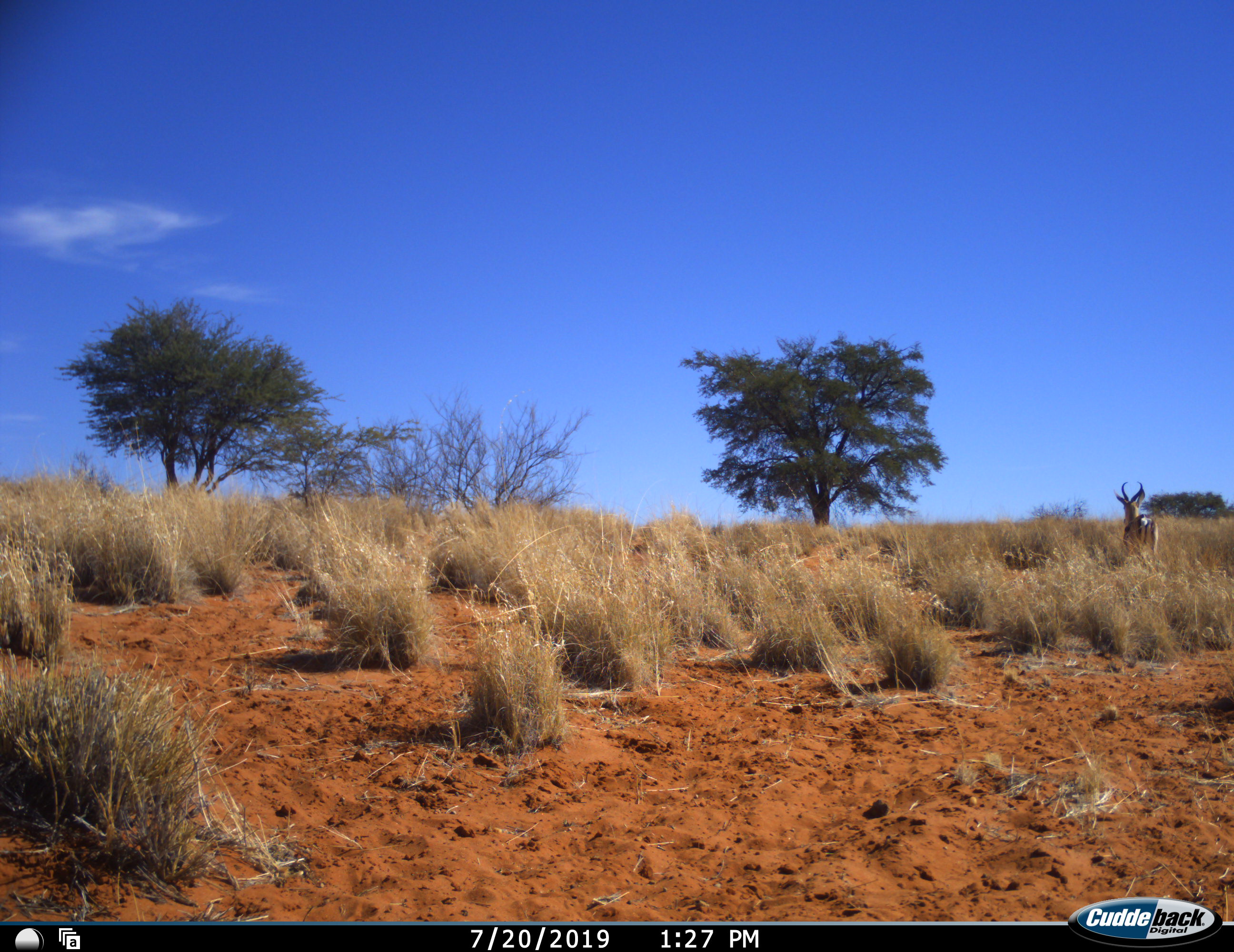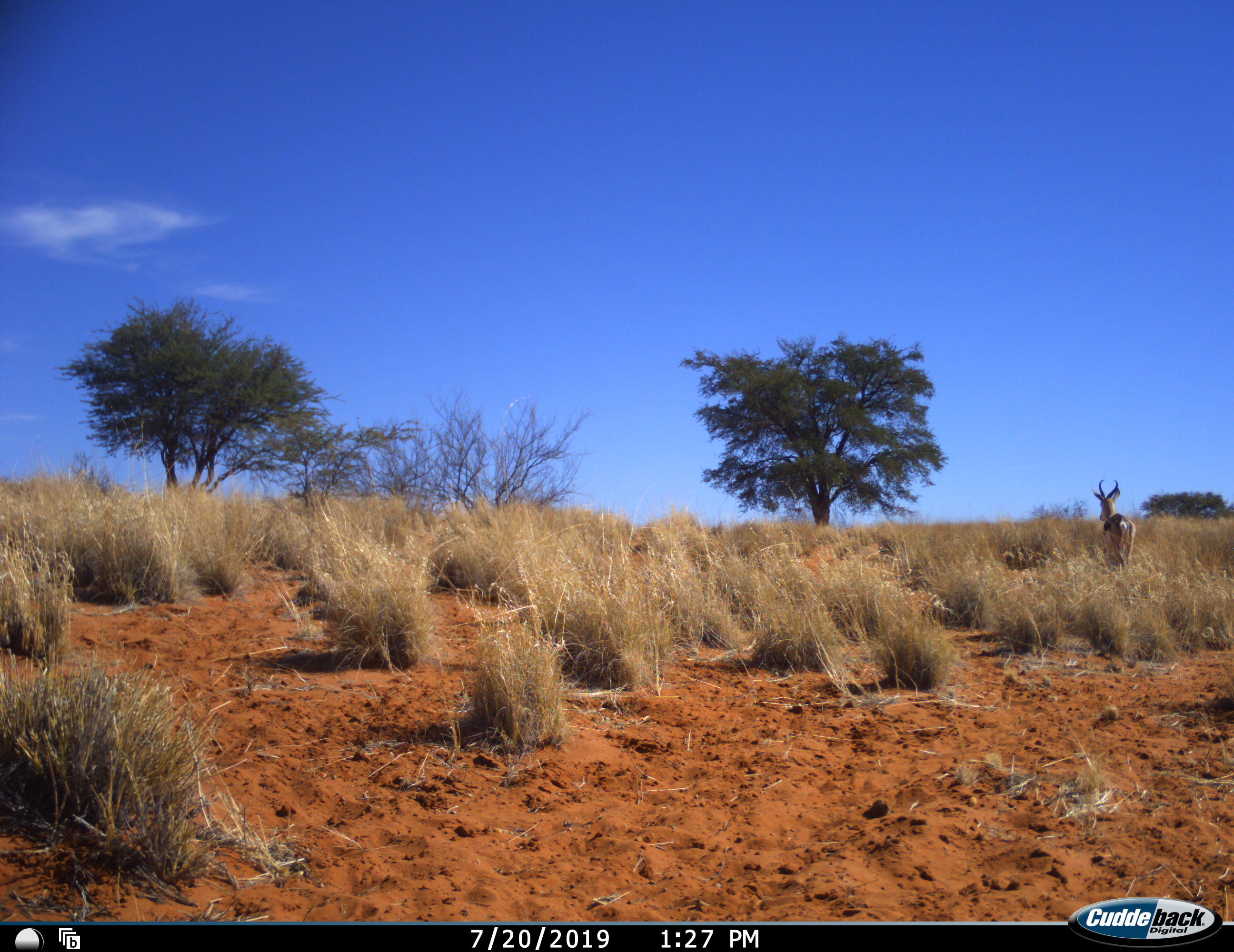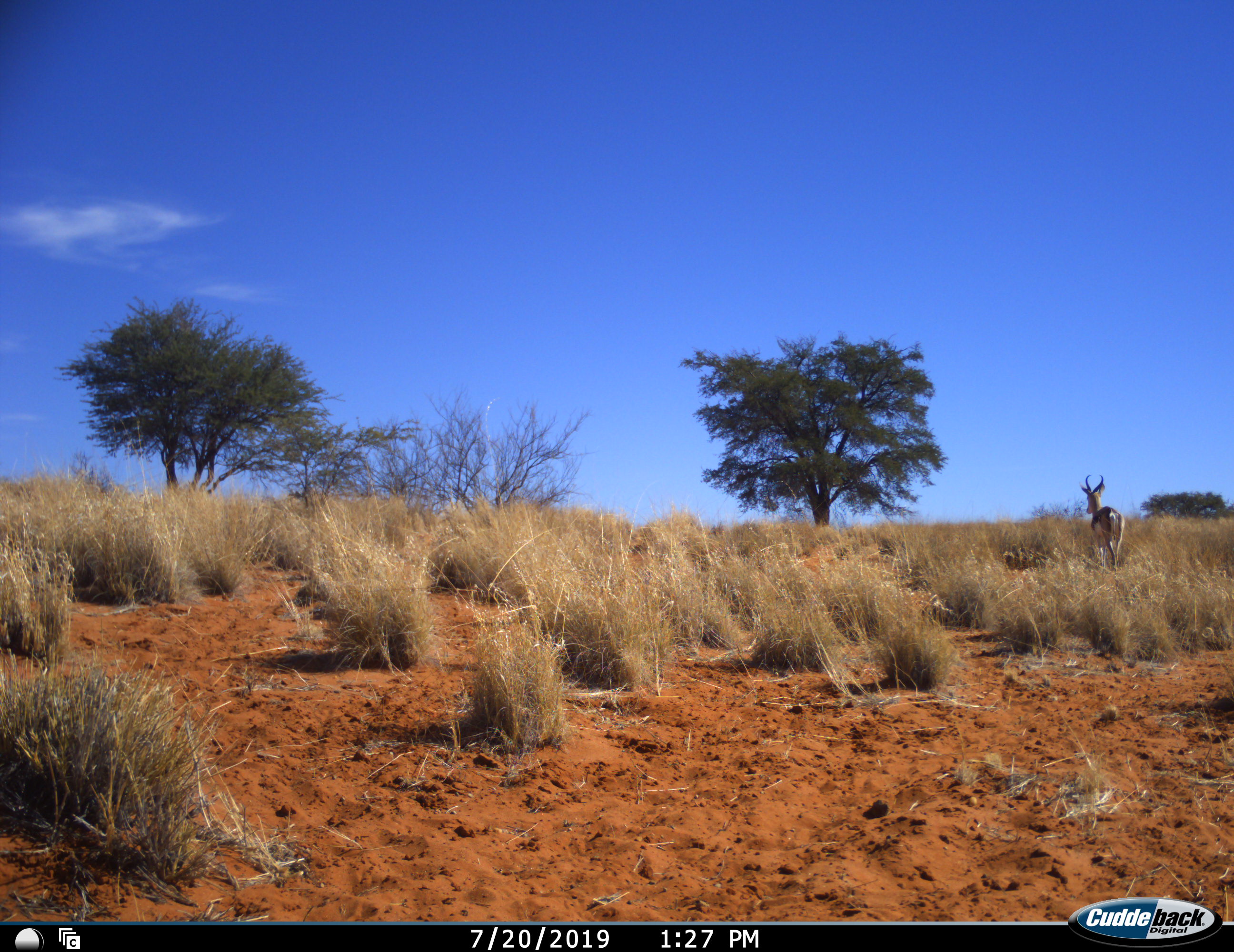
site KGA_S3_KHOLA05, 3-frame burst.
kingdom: Animalia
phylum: Chordata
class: Mammalia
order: Artiodactyla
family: Bovidae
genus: Antidorcas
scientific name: Antidorcas marsupialis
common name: springbok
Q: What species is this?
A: Springbok (Antidorcas marsupialis).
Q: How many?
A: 1.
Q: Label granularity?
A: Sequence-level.